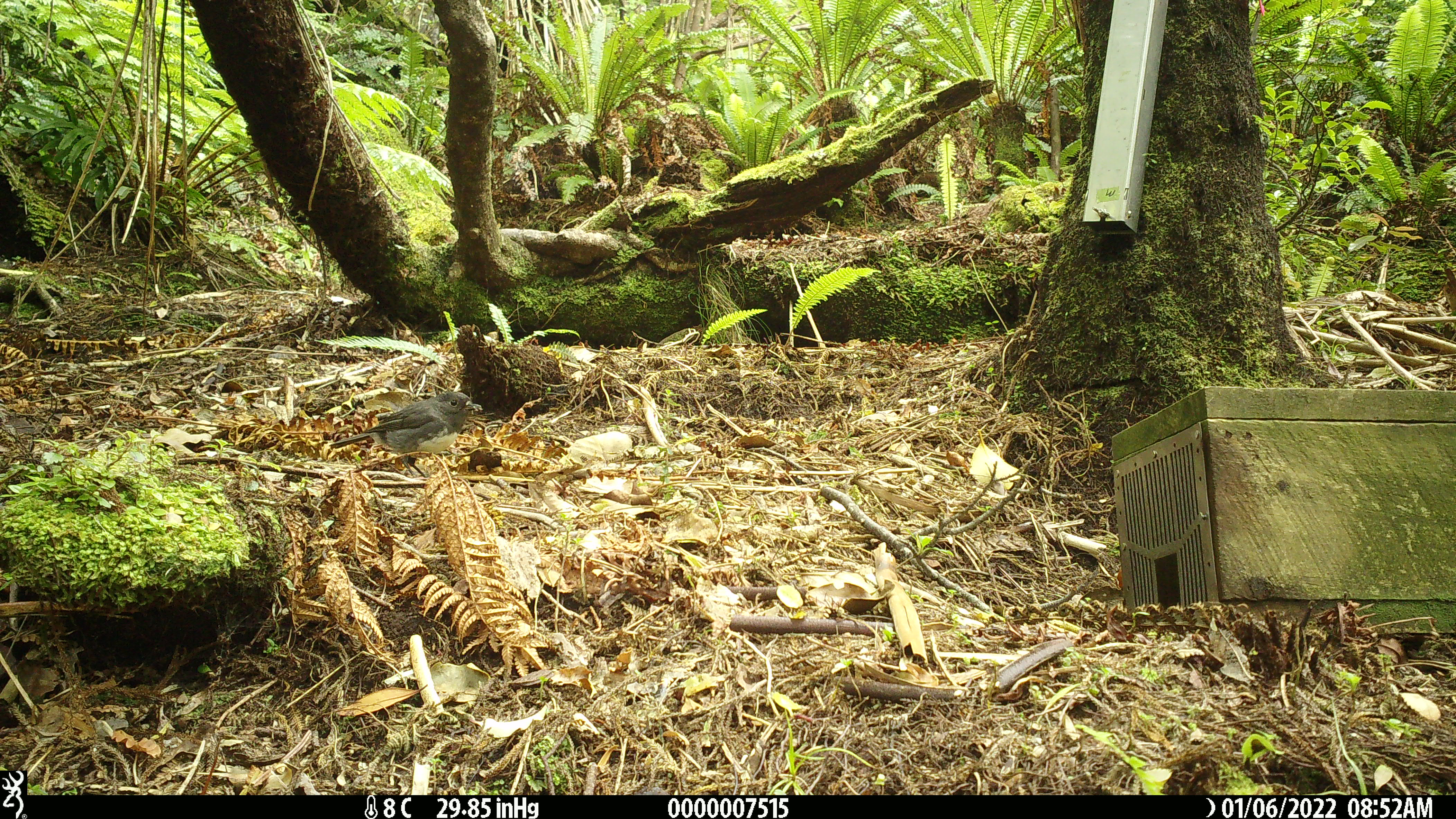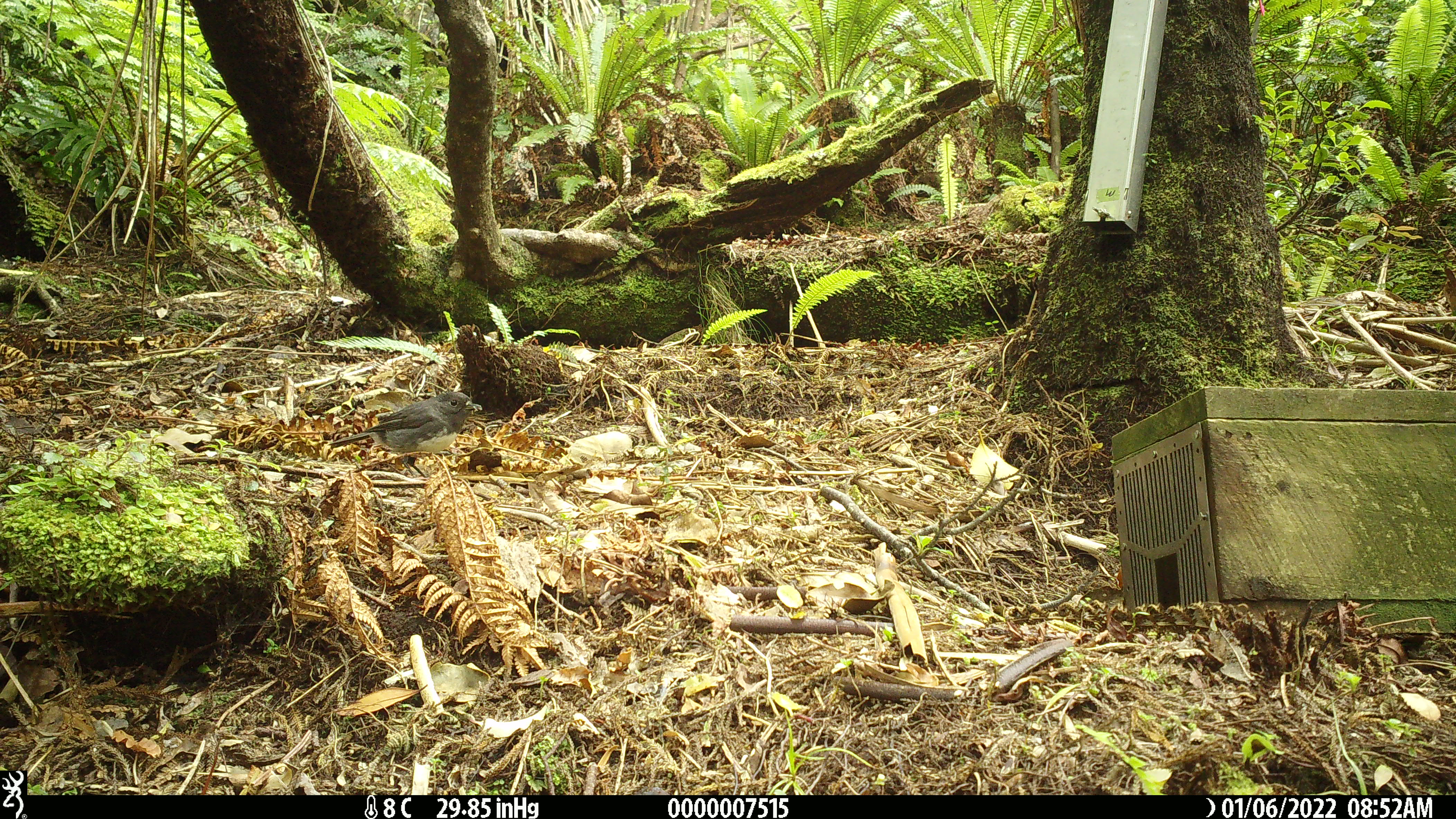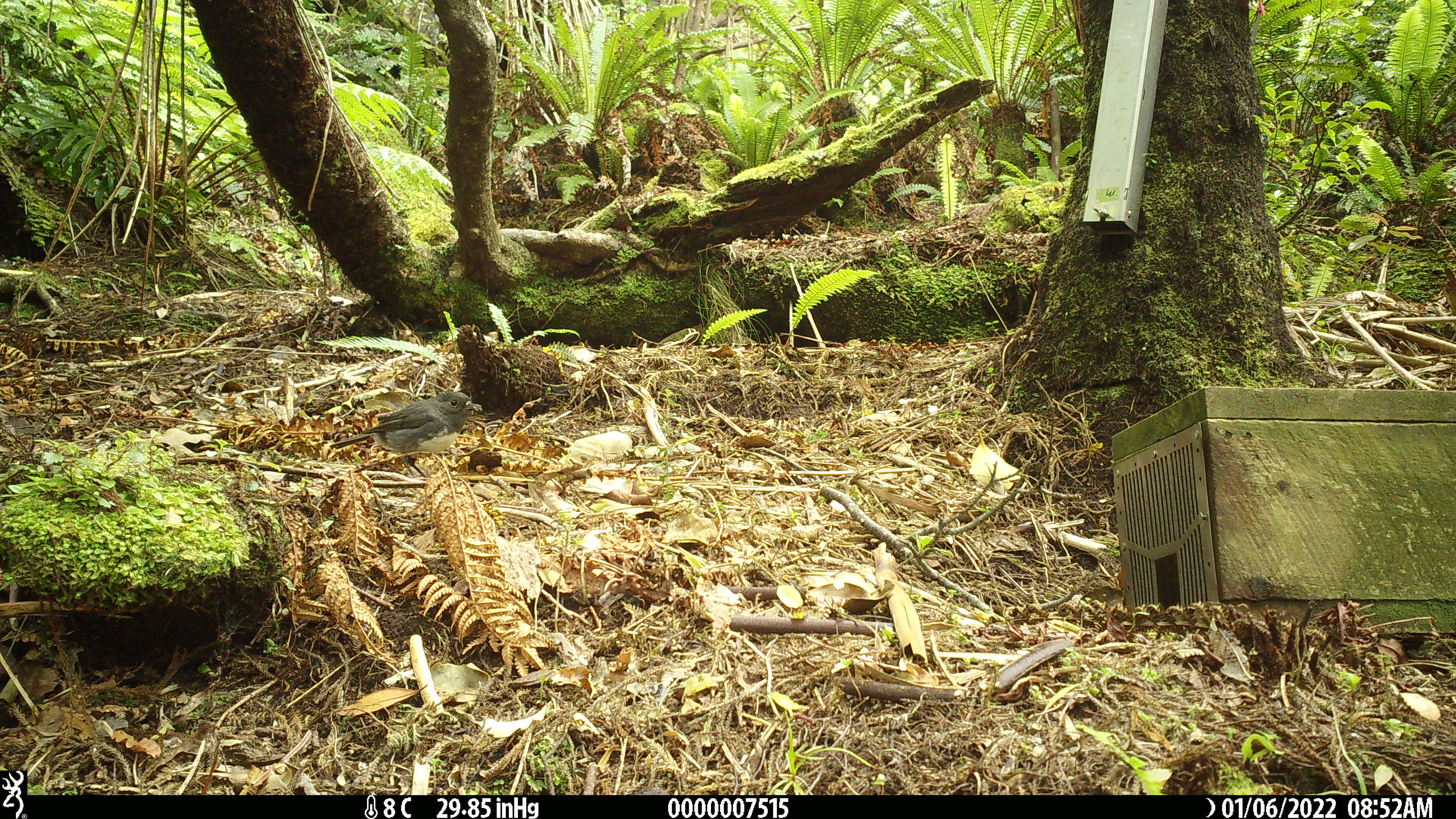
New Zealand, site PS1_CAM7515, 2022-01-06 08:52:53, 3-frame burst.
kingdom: Animalia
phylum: Chordata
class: Aves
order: Passeriformes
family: Petroicidae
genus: Petroica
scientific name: Petroica australis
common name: new zealand robin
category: robin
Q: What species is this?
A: Robin (new zealand robin) (Petroica australis).